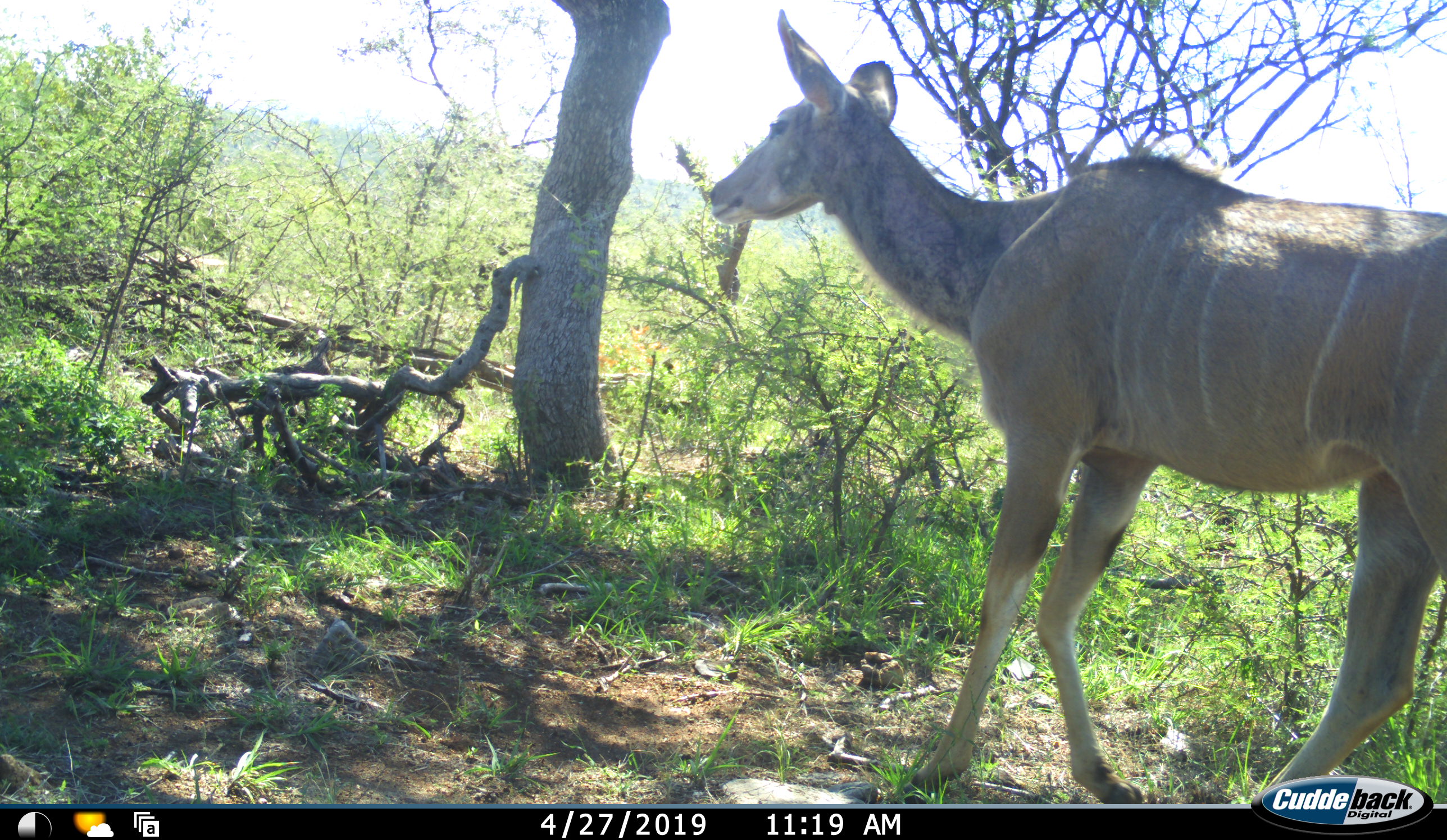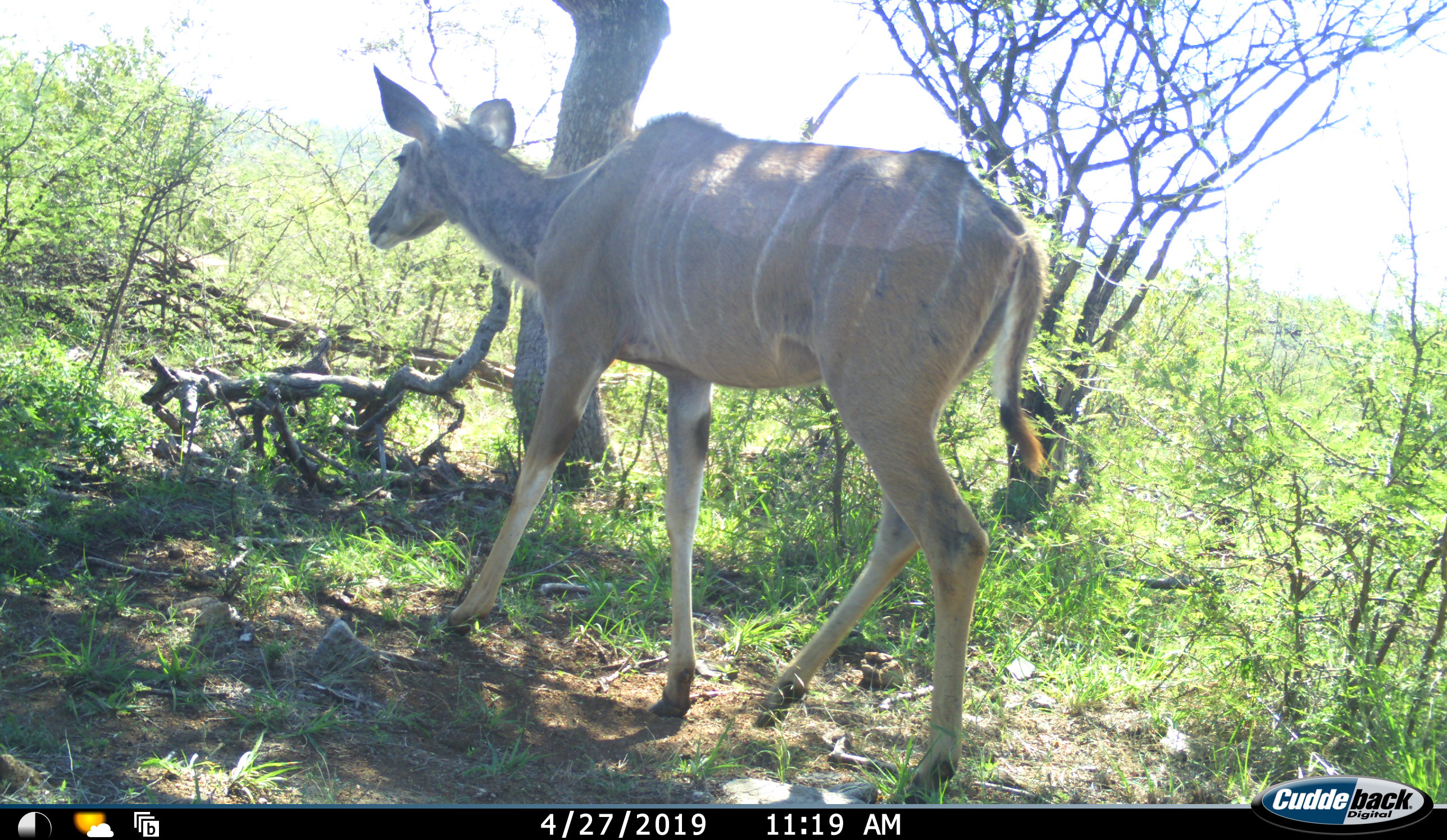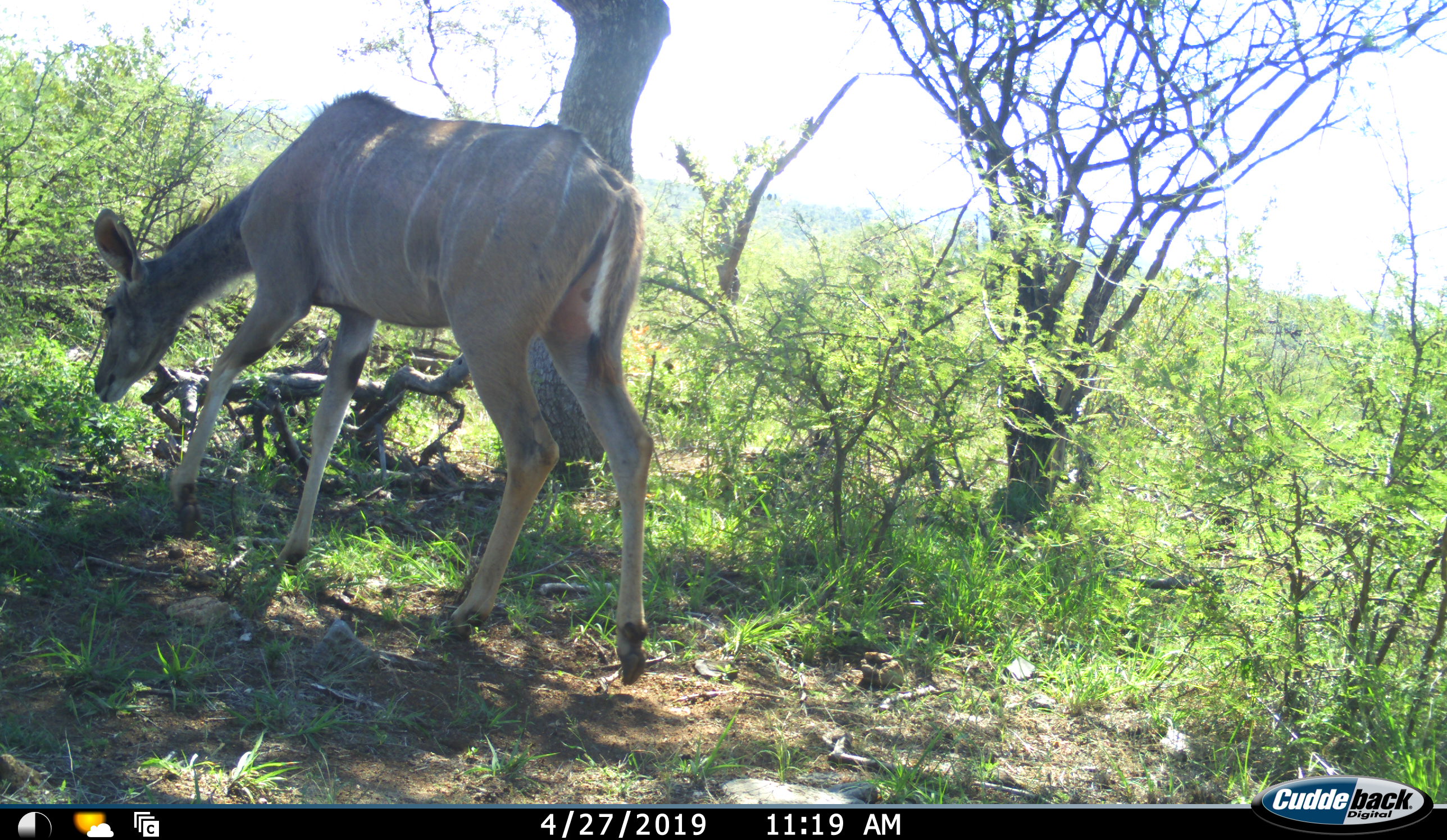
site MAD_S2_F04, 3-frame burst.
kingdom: Animalia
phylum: Chordata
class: Mammalia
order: Artiodactyla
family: Bovidae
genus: Tragelaphus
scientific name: Tragelaphus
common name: kudu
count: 1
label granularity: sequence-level